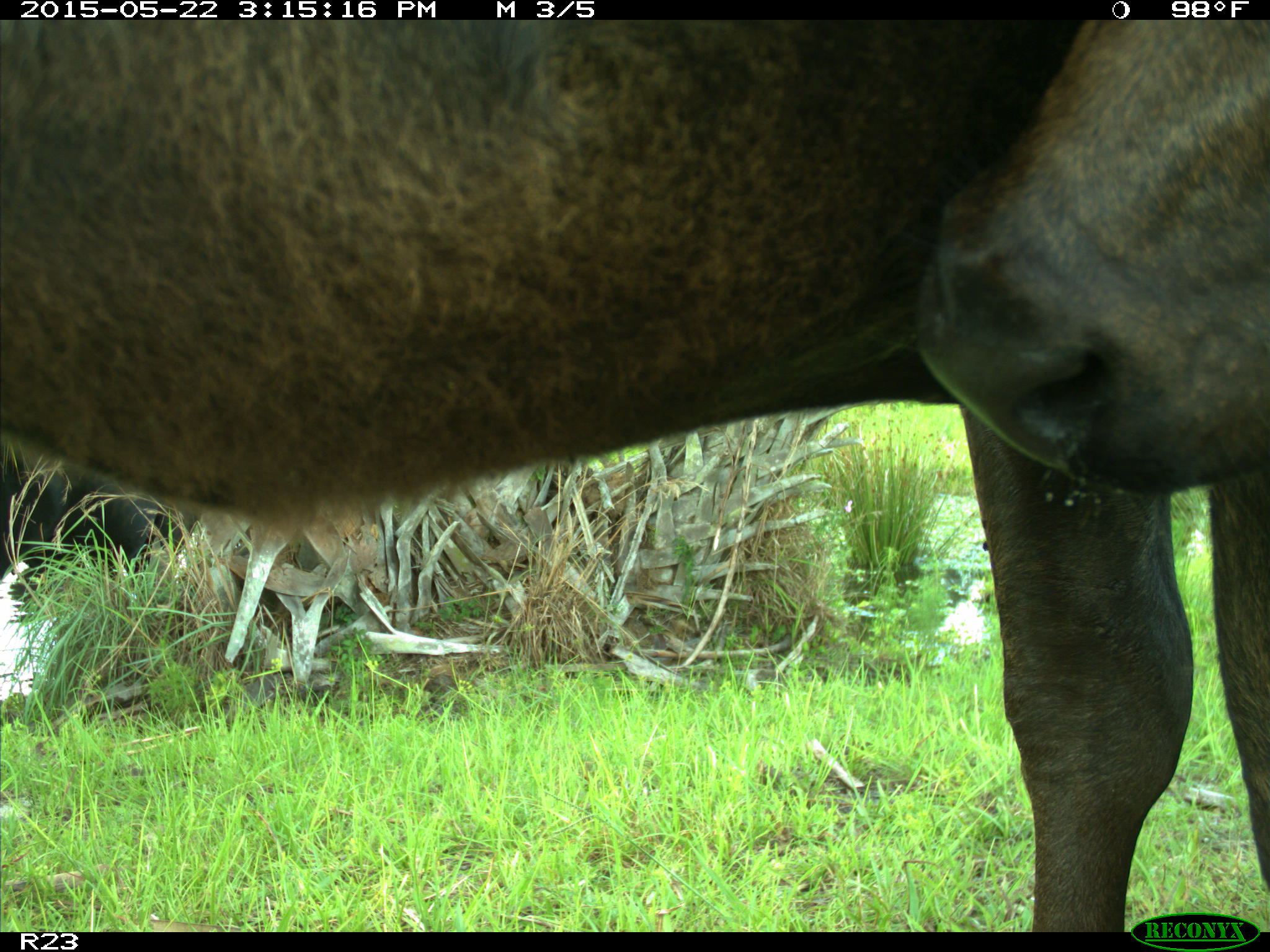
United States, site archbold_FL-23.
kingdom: Animalia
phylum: Chordata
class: Mammalia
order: Artiodactyla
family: Bovidae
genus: Bos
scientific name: Bos taurus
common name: domestic cow